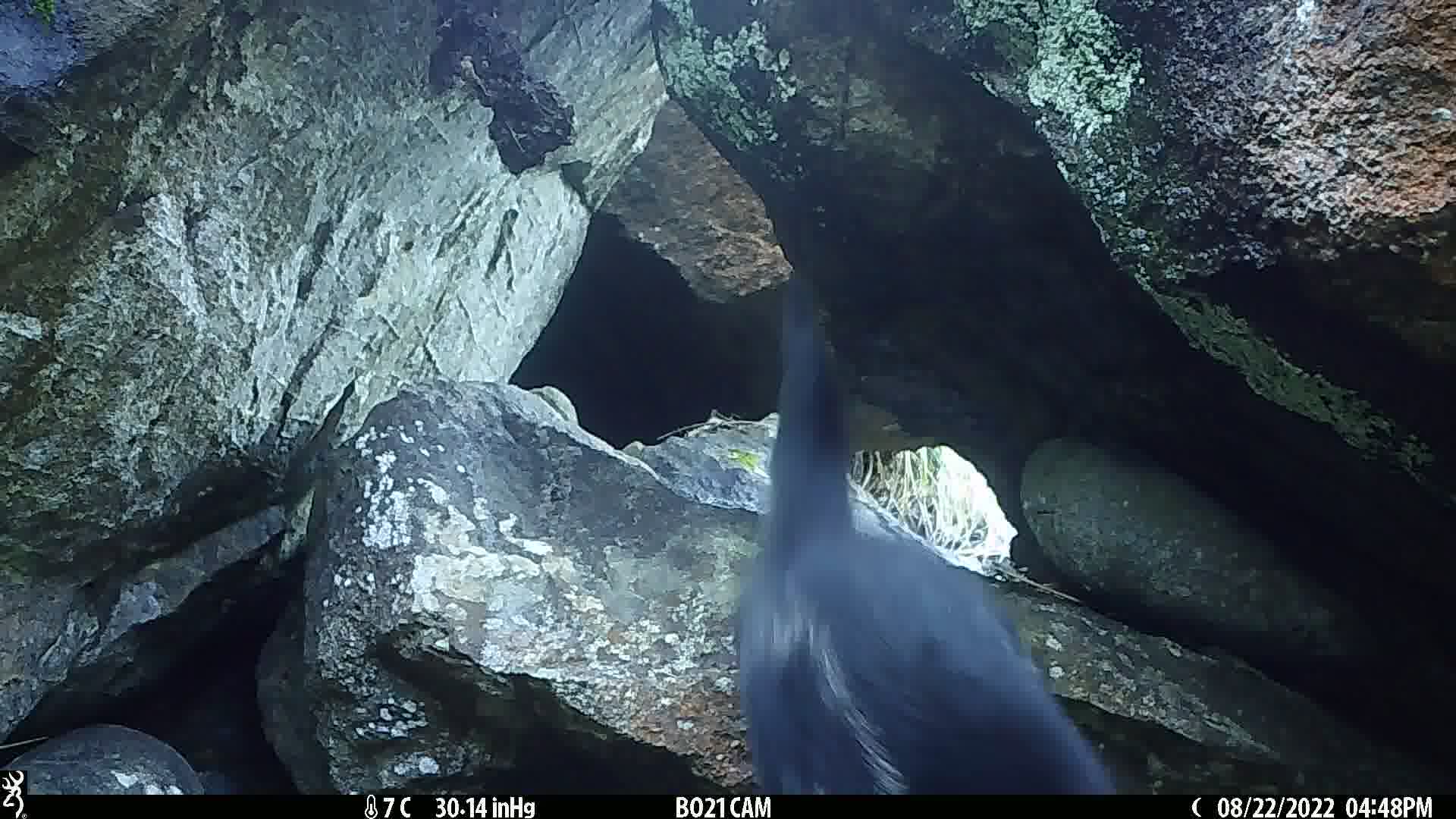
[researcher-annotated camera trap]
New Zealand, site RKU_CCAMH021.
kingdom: Animalia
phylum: Chordata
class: Mammalia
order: Carnivora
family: Felidae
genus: Felis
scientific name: Felis catus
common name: domestic cat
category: cat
Cat (domestic cat) (Felis catus).